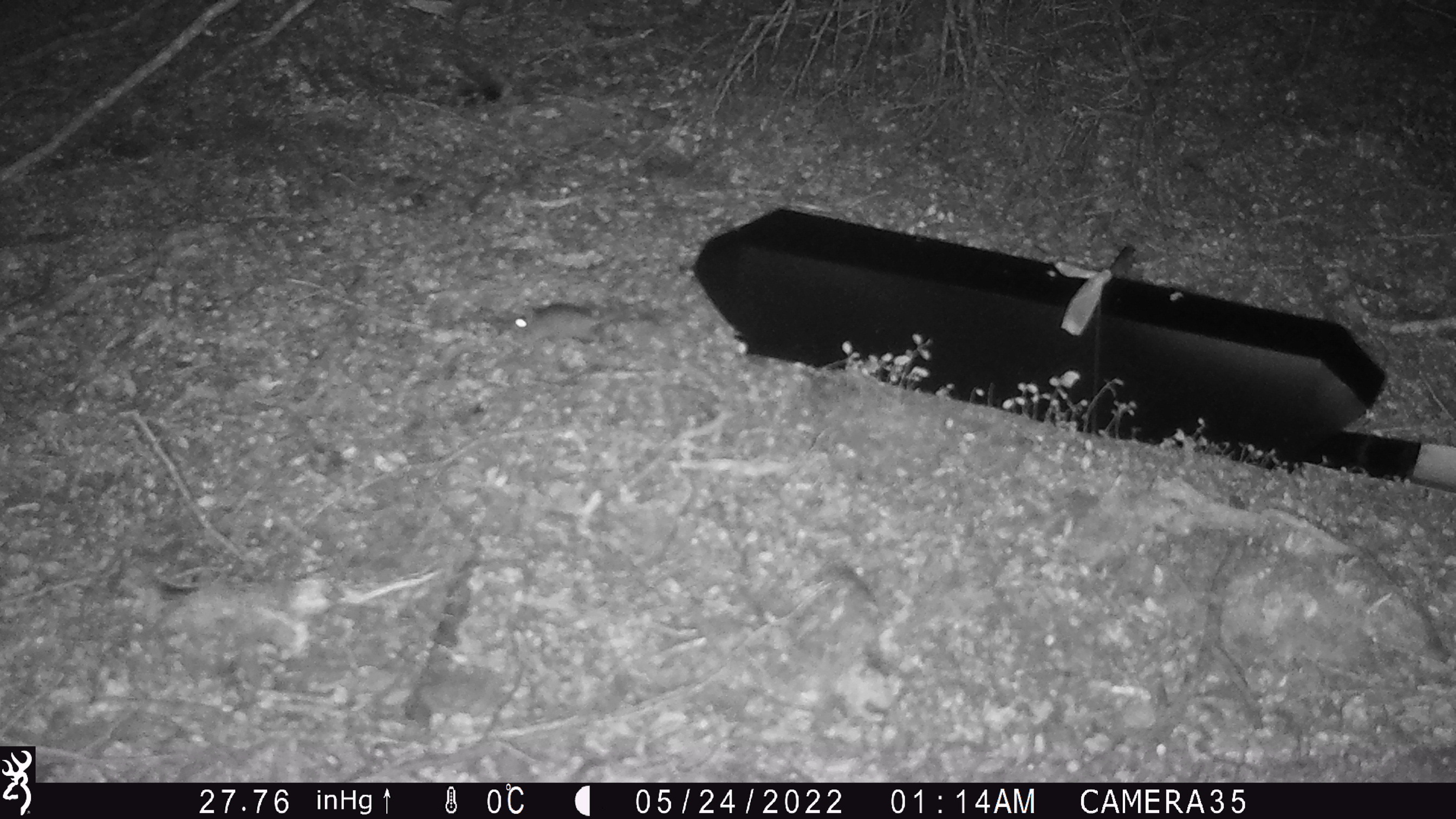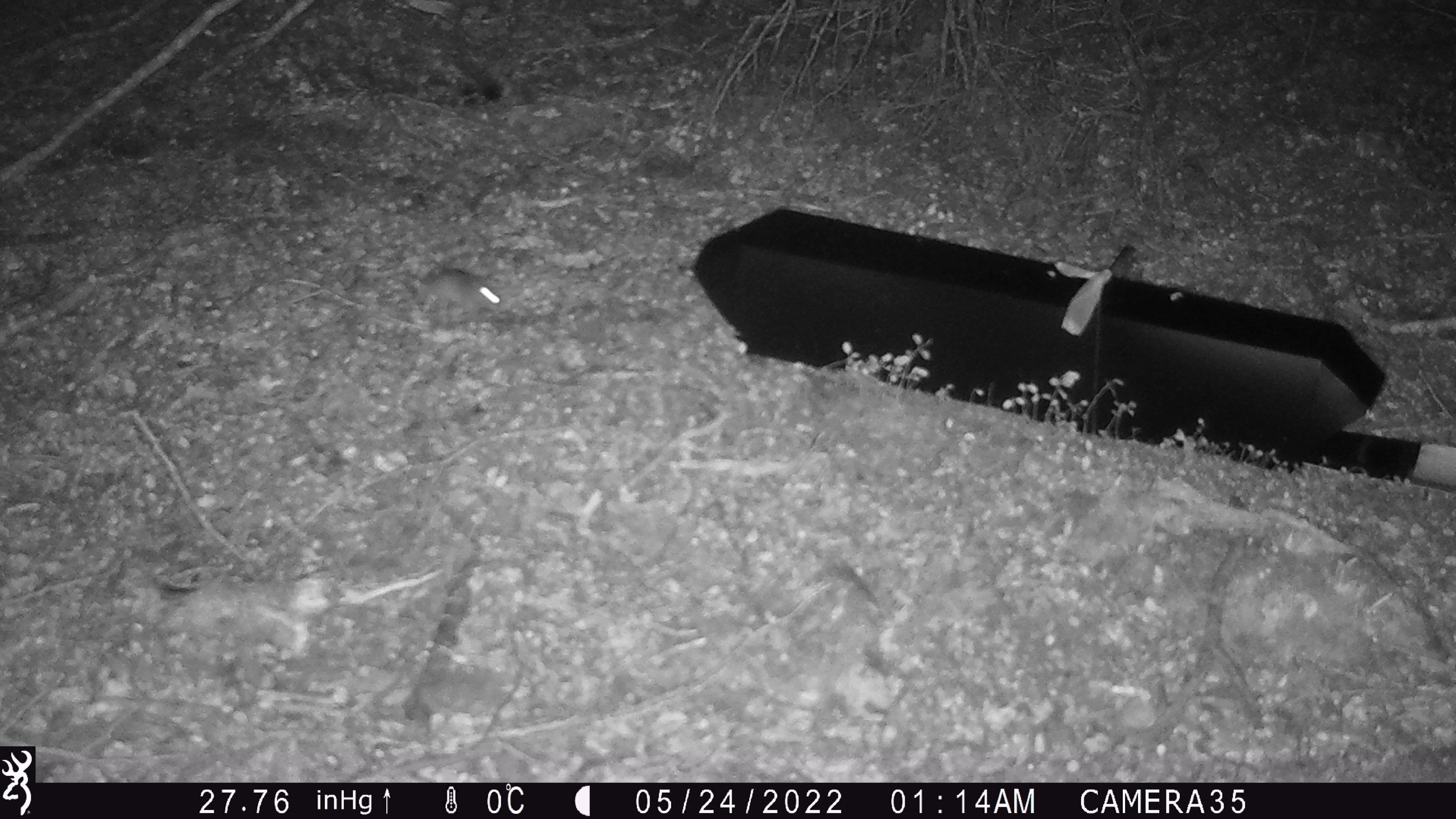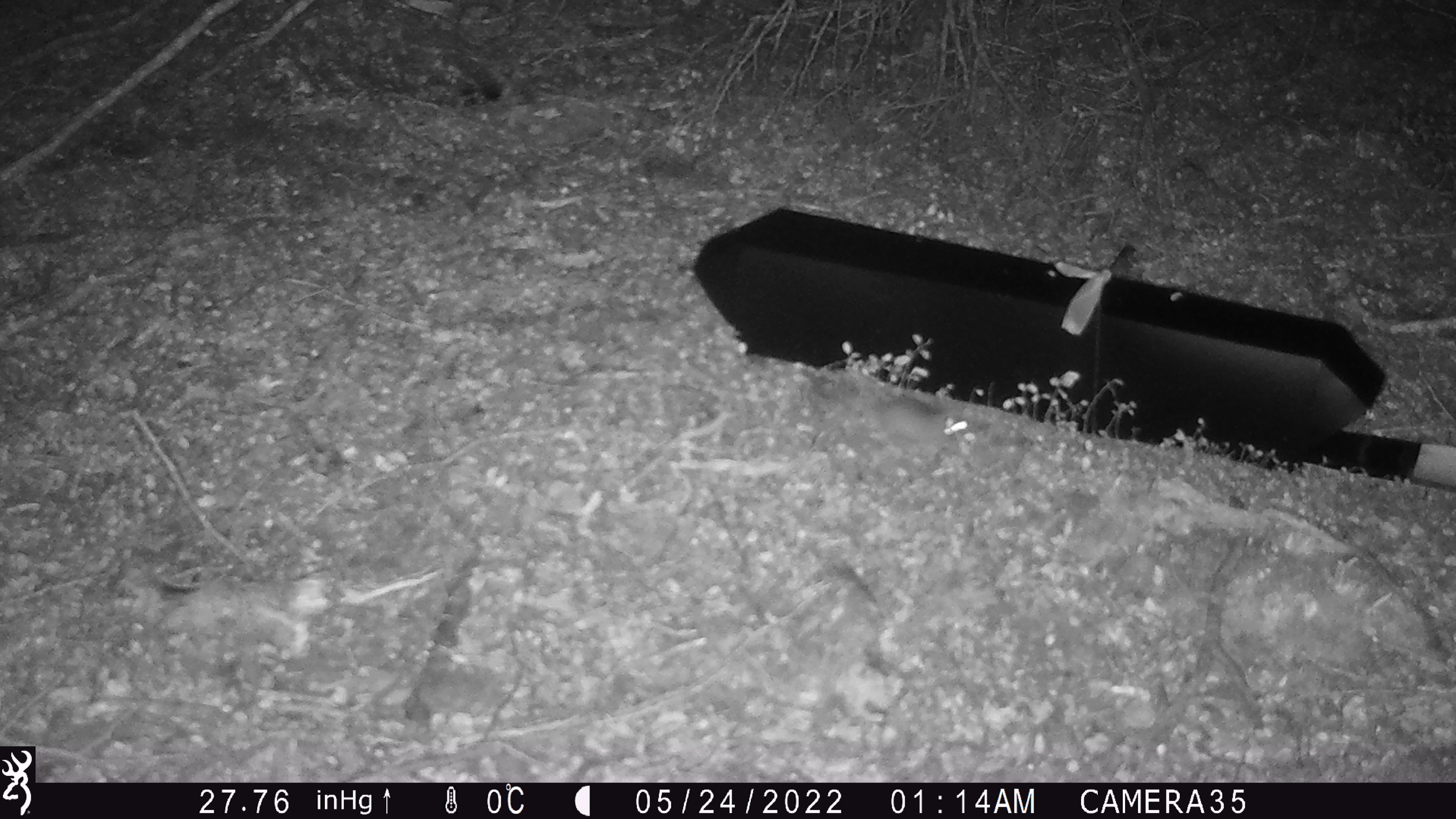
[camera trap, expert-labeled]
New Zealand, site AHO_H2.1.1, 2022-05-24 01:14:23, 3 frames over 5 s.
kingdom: Animalia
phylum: Chordata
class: Mammalia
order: Rodentia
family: Muridae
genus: Mus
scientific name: Mus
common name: mouse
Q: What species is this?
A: Mouse (Mus).